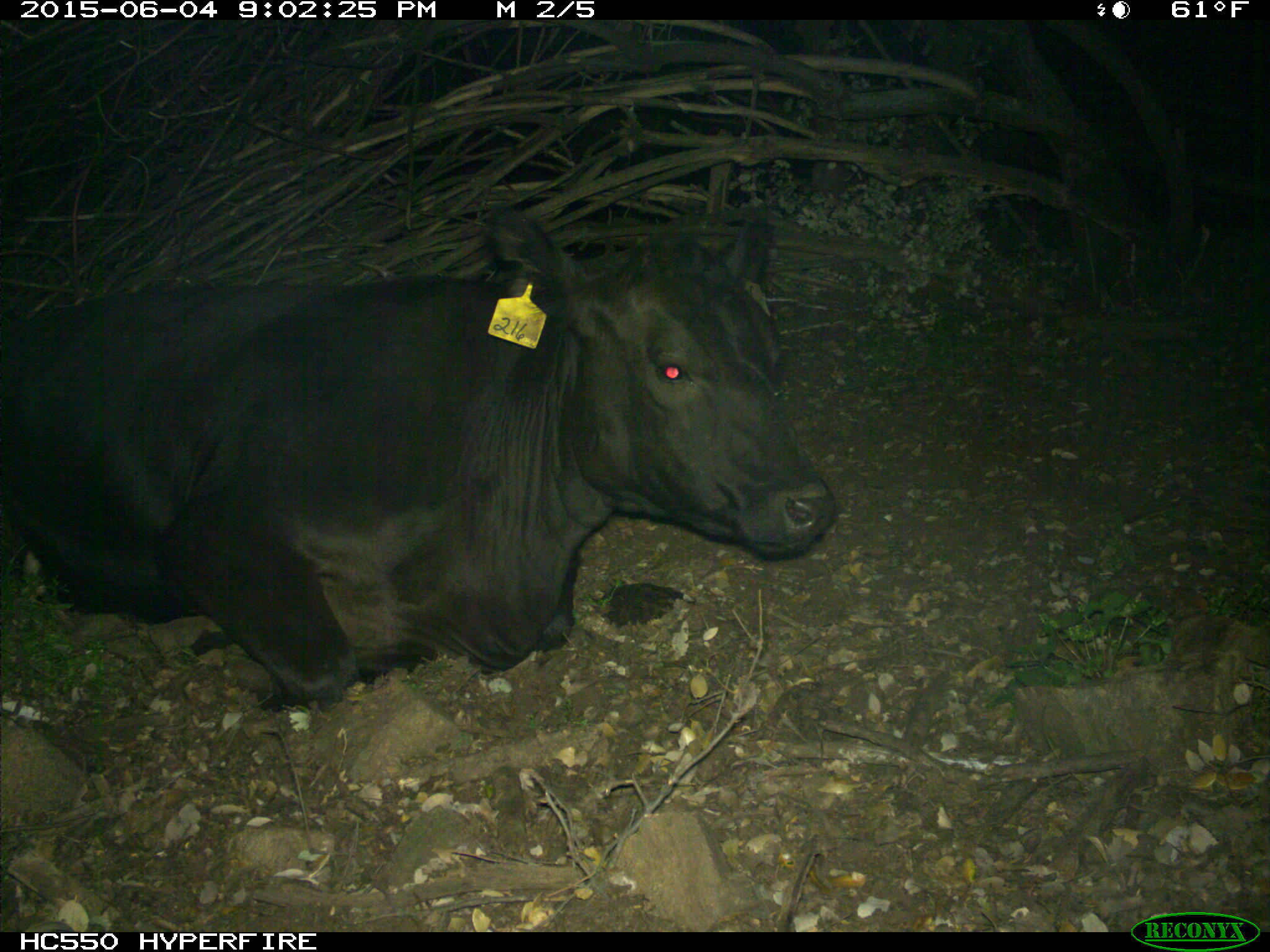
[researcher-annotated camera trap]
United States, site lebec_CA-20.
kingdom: Animalia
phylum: Chordata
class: Mammalia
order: Artiodactyla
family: Bovidae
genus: Bos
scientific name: Bos taurus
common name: domestic cow